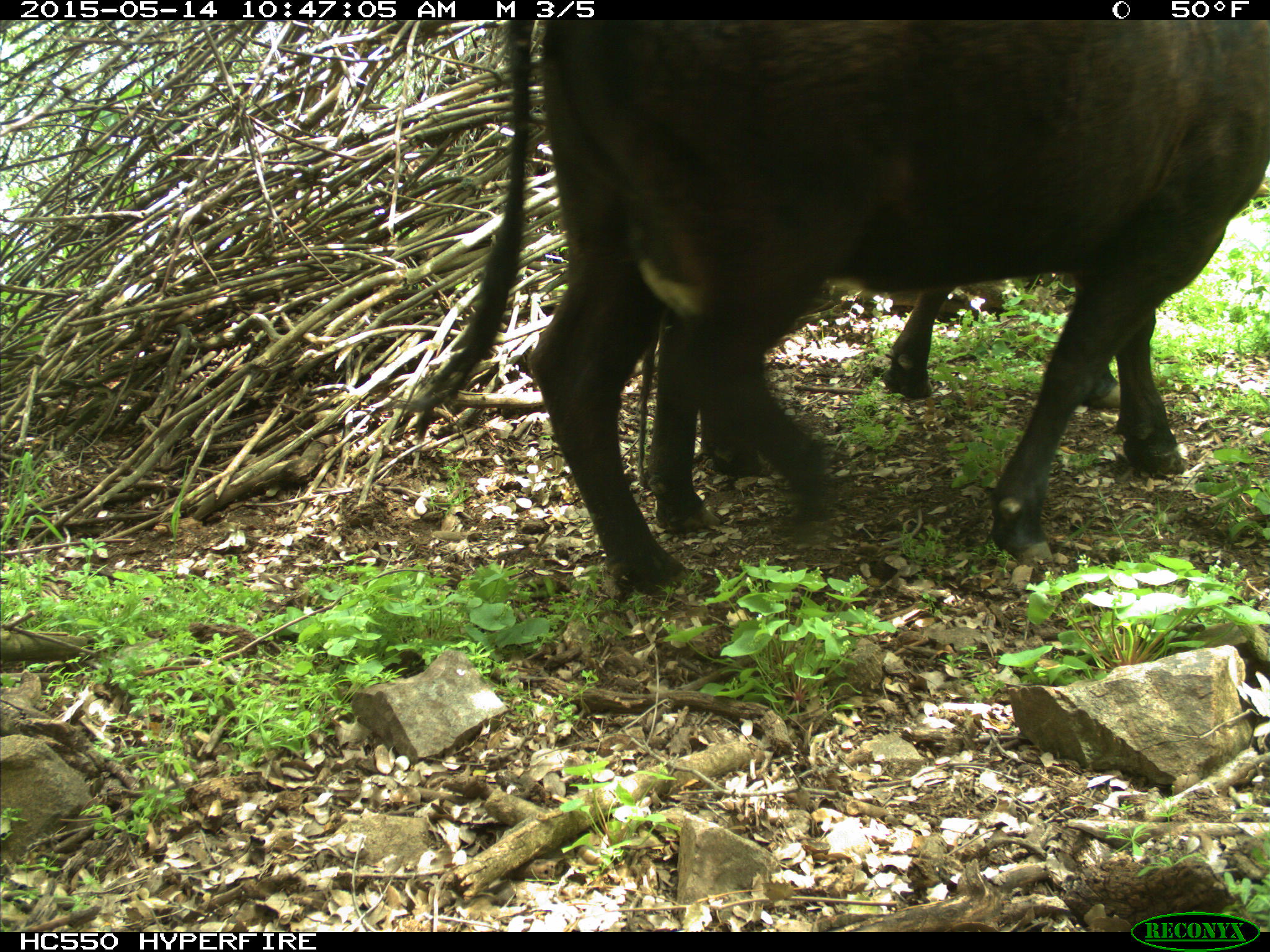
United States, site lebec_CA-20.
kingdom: Animalia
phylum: Chordata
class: Mammalia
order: Artiodactyla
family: Bovidae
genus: Bos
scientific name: Bos taurus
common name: domestic cow